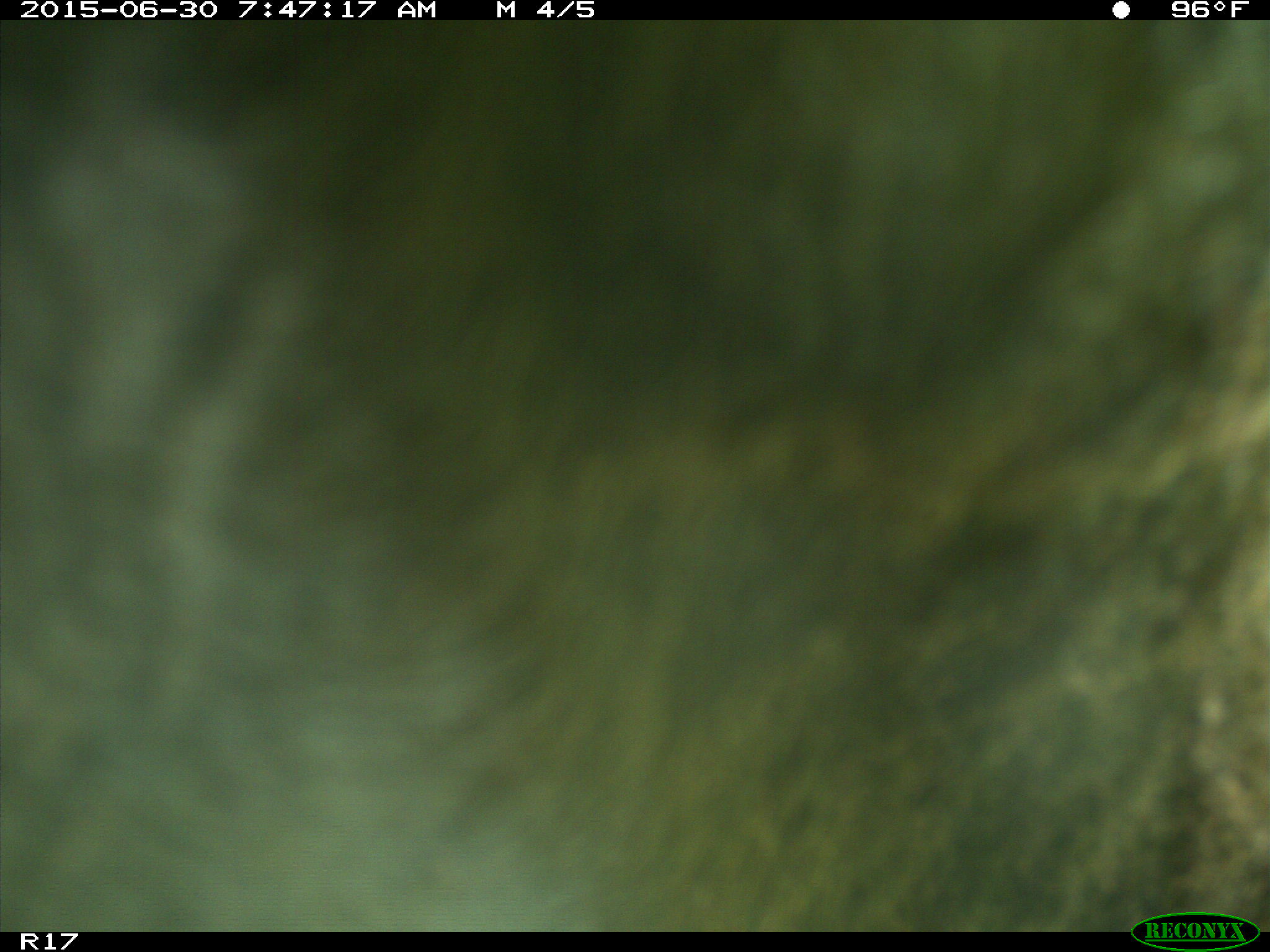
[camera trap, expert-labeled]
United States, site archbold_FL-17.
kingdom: Animalia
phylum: Chordata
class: Mammalia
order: Artiodactyla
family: Bovidae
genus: Bos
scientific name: Bos taurus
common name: domestic cow